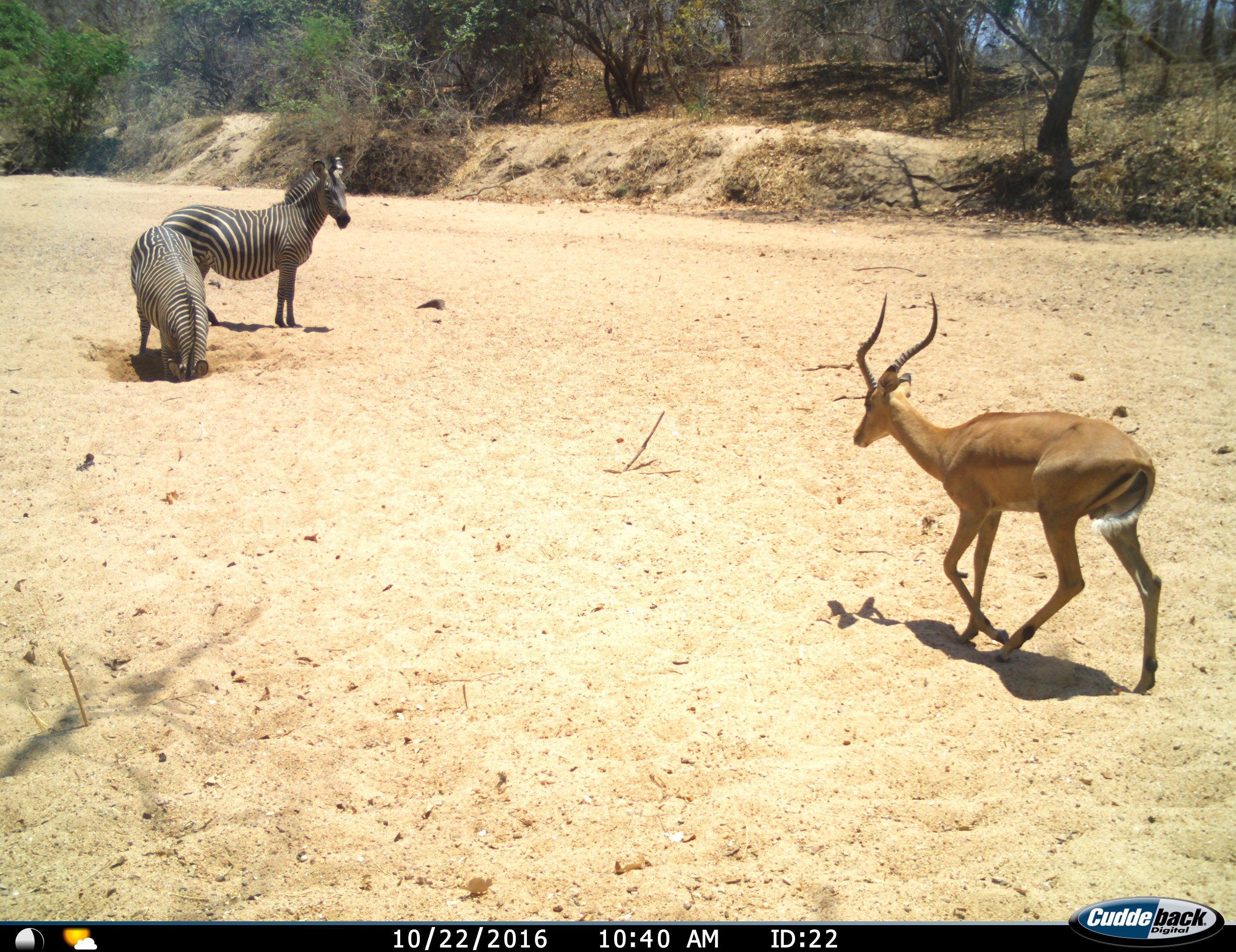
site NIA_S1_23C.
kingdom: Animalia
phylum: Chordata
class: Mammalia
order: Artiodactyla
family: Bovidae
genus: Aepyceros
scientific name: Aepyceros melampus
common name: impala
Impala (Aepyceros melampus), count 1. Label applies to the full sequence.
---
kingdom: Animalia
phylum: Chordata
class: Mammalia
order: Perissodactyla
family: Equidae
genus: Equus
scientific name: Equus quagga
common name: plains zebra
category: zebraplains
Zebraplains (plains zebra) (Equus quagga), count 2. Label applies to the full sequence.